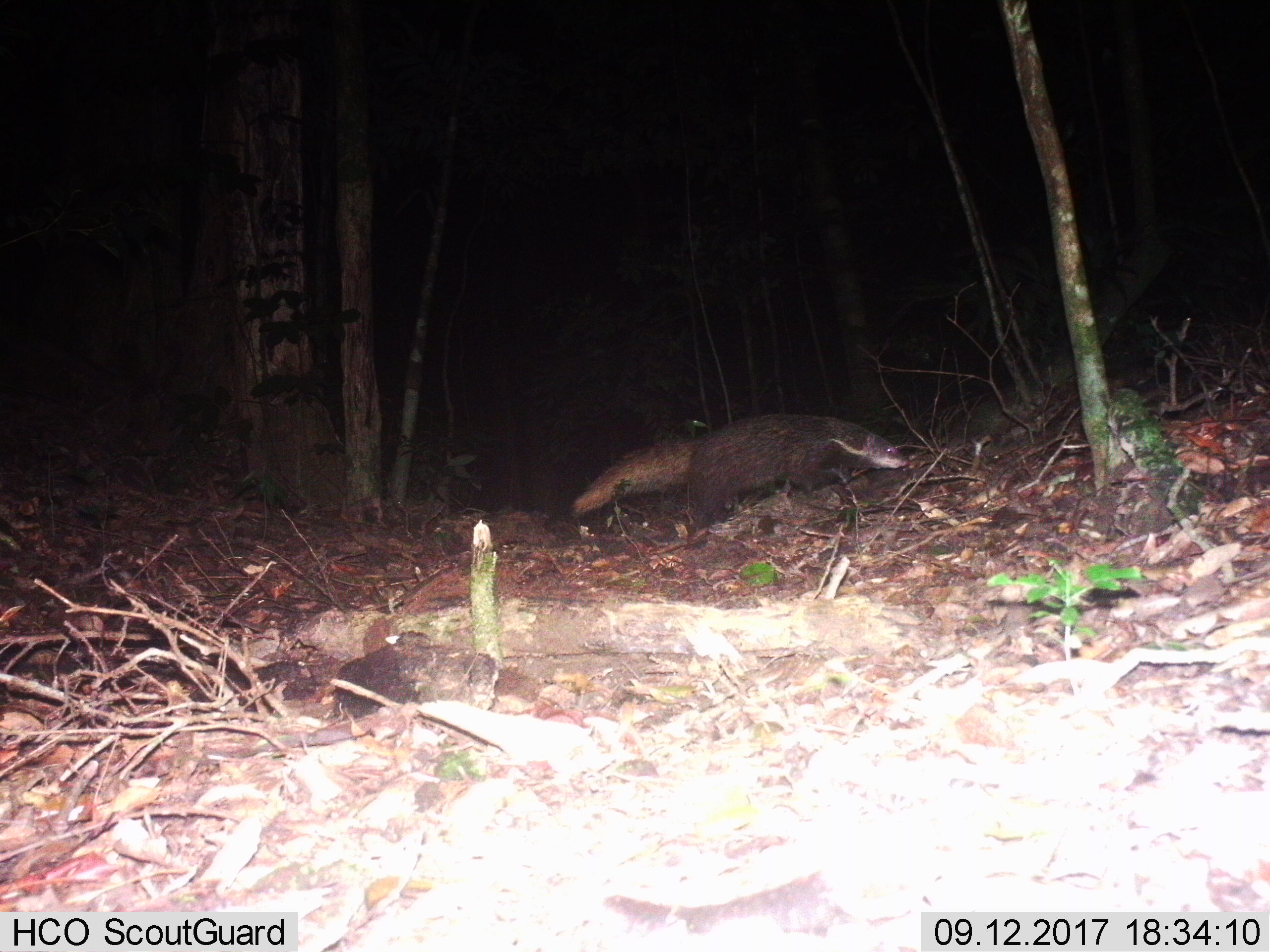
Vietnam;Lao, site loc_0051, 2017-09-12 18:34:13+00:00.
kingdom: Animalia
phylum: Chordata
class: Mammalia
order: Carnivora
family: Herpestidae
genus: Urva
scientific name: Urva urva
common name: crab-eating mongoose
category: crab eating mongoose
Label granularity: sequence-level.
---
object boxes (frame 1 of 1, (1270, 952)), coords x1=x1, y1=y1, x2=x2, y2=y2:
crab eating mongoose: x1=569, y1=413, x2=910, y2=522